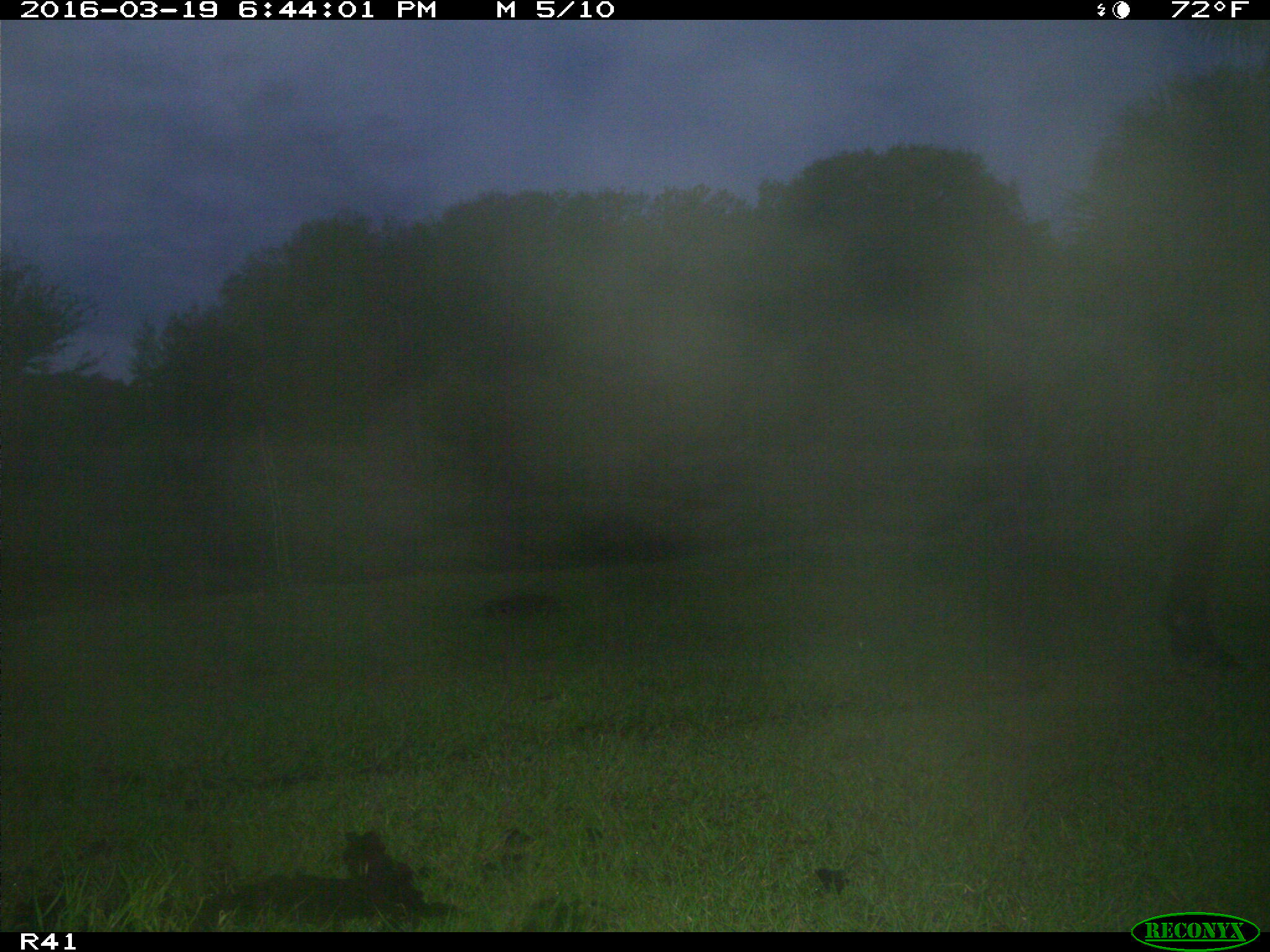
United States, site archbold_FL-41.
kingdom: Animalia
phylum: Chordata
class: Mammalia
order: Artiodactyla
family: Bovidae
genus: Bos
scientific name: Bos taurus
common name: domestic cow